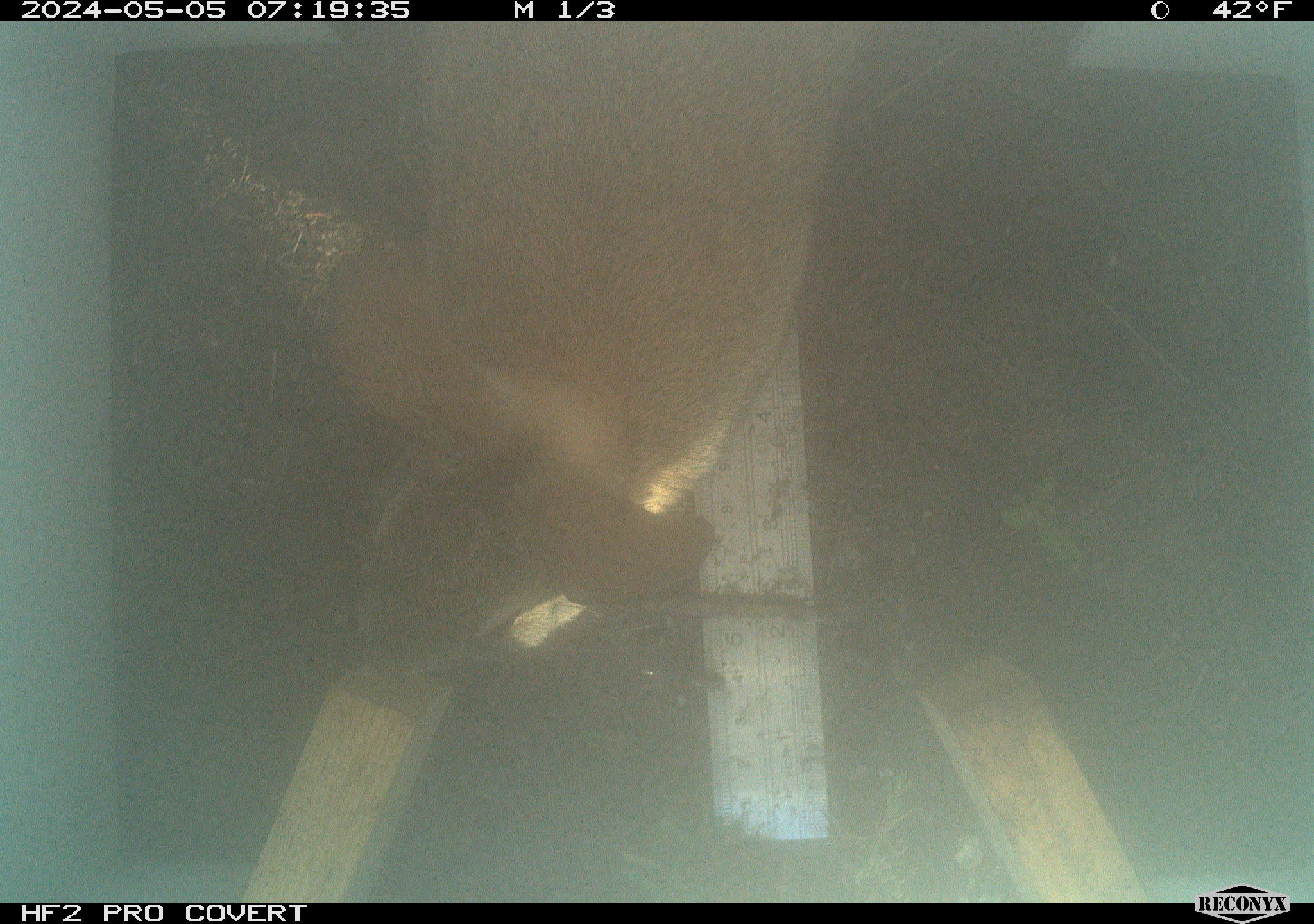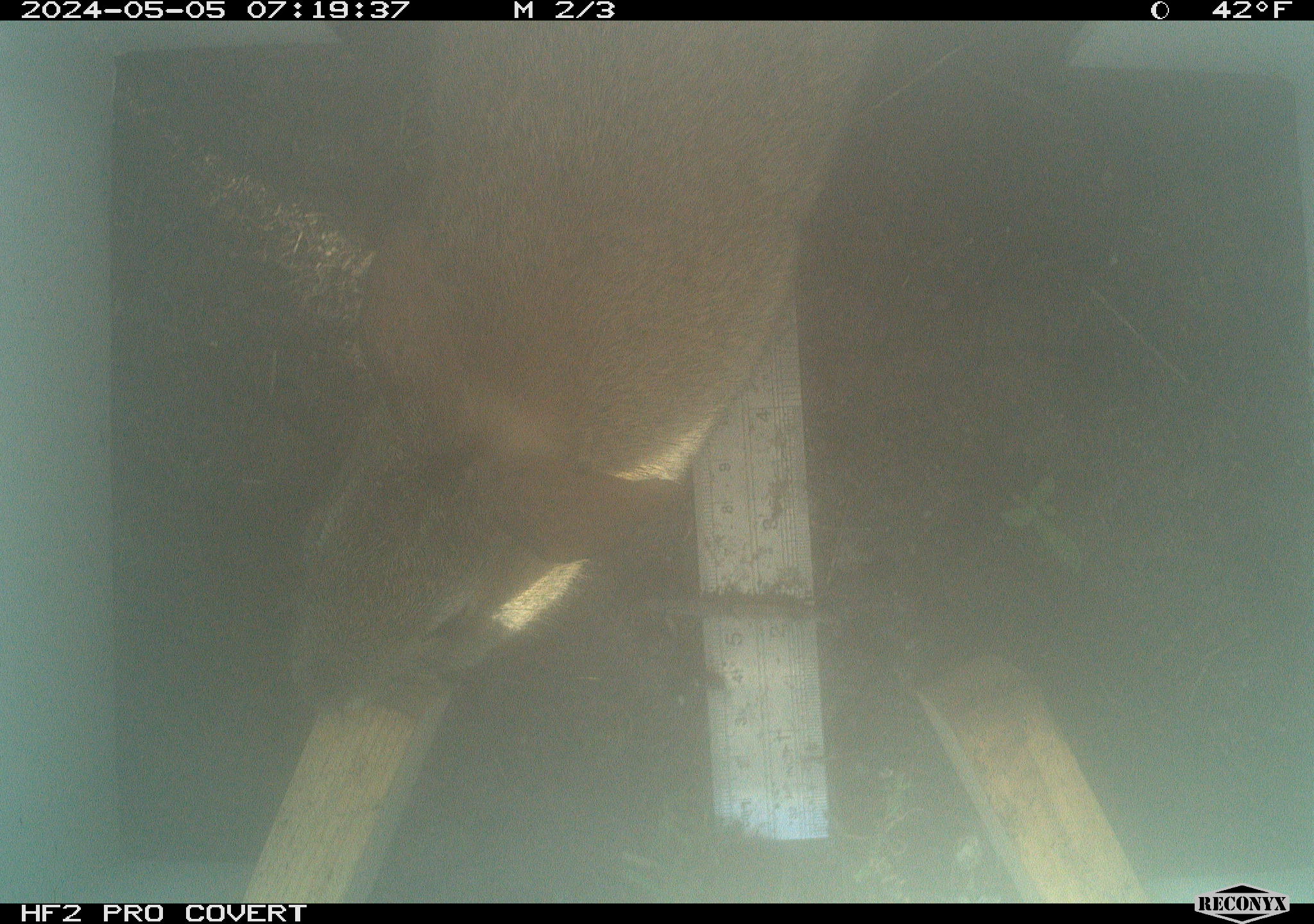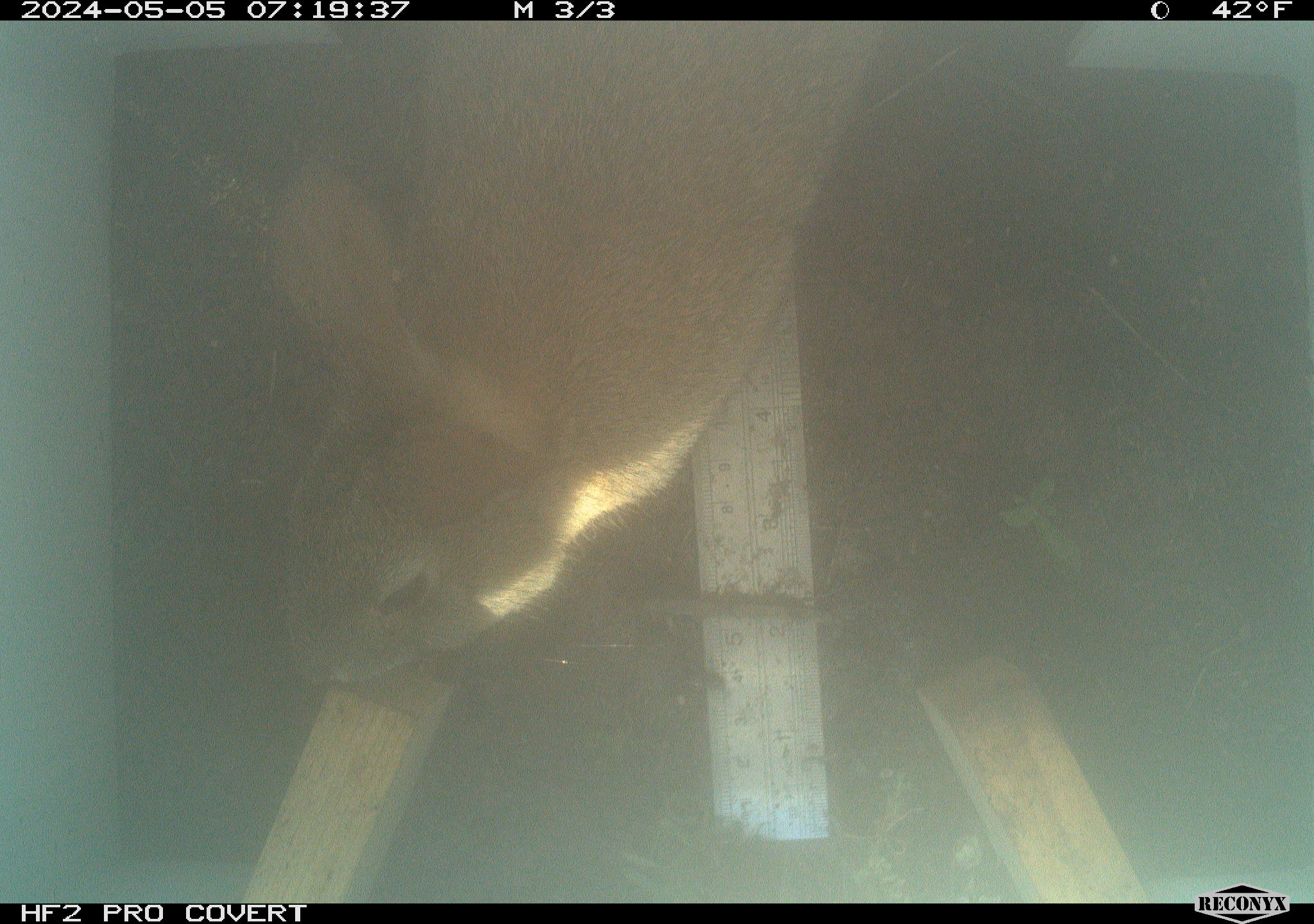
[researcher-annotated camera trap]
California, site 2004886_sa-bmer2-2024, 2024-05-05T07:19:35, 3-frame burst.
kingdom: Animalia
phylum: Chordata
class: Mammalia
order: Lagomorpha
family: Leporidae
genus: Sylvilagus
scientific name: Sylvilagus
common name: cottontail rabbits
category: sylvilagus species